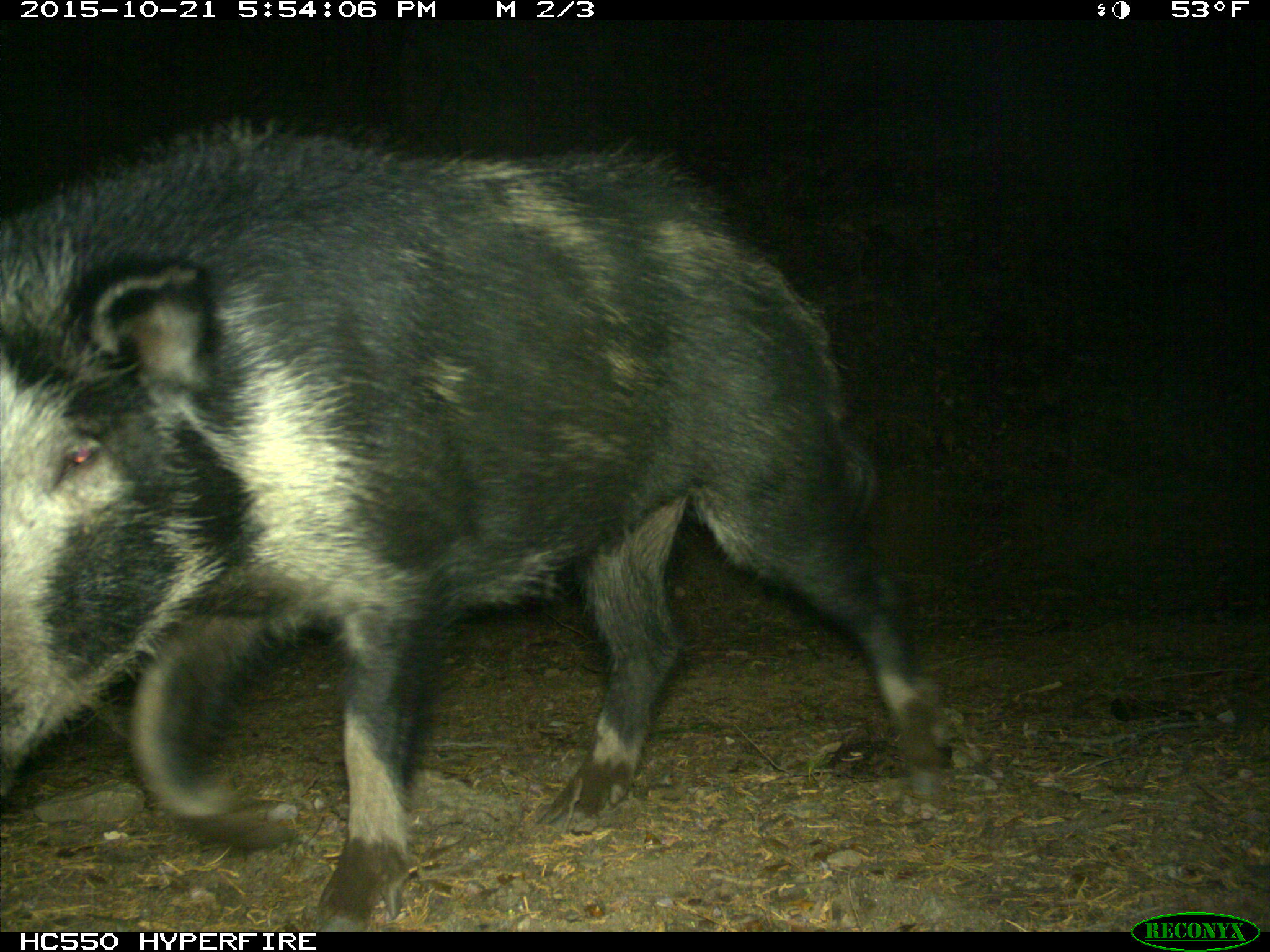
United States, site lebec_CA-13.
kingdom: Animalia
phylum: Chordata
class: Mammalia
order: Artiodactyla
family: Suidae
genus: Sus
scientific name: Sus scrofa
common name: wild boar